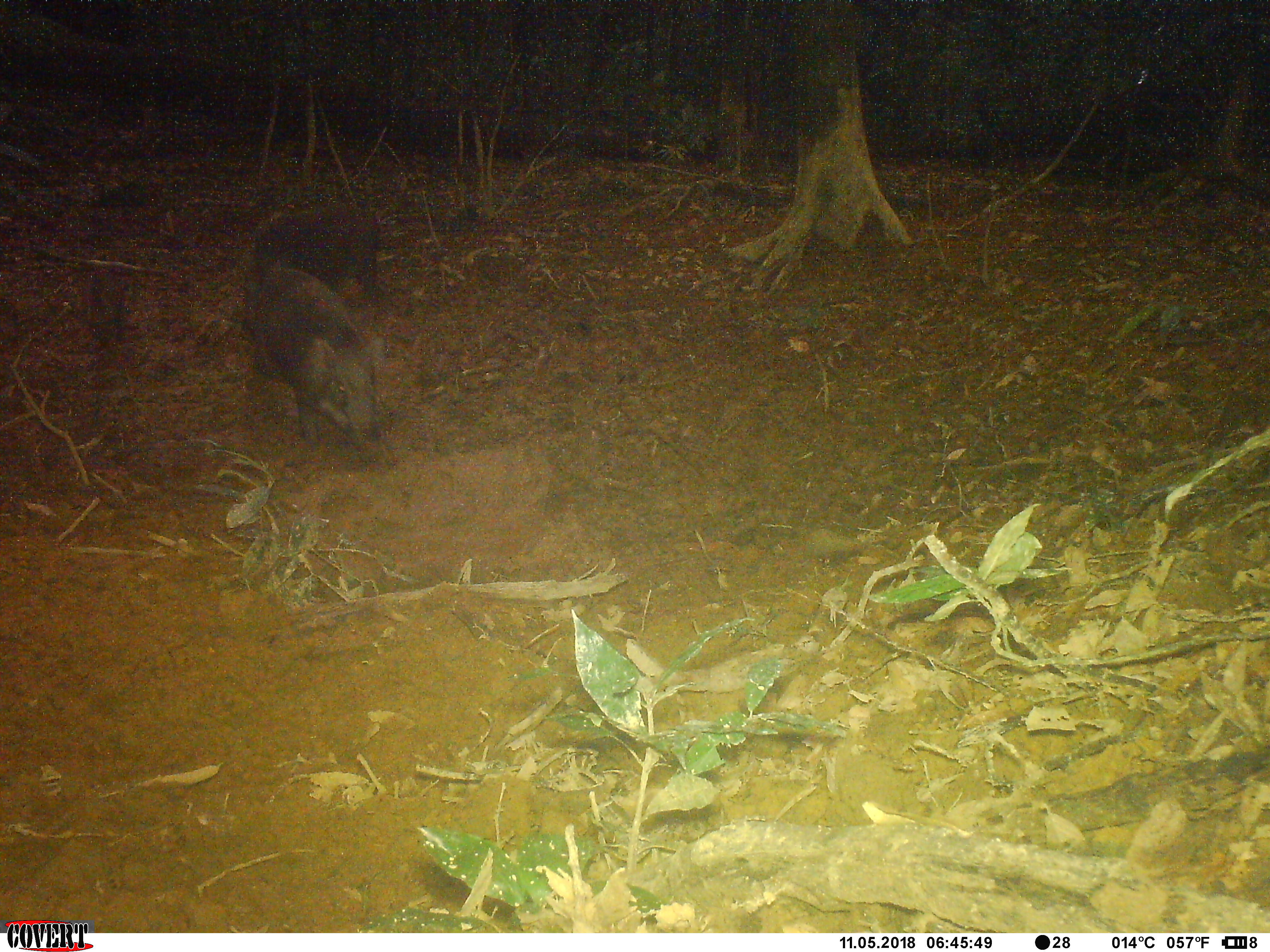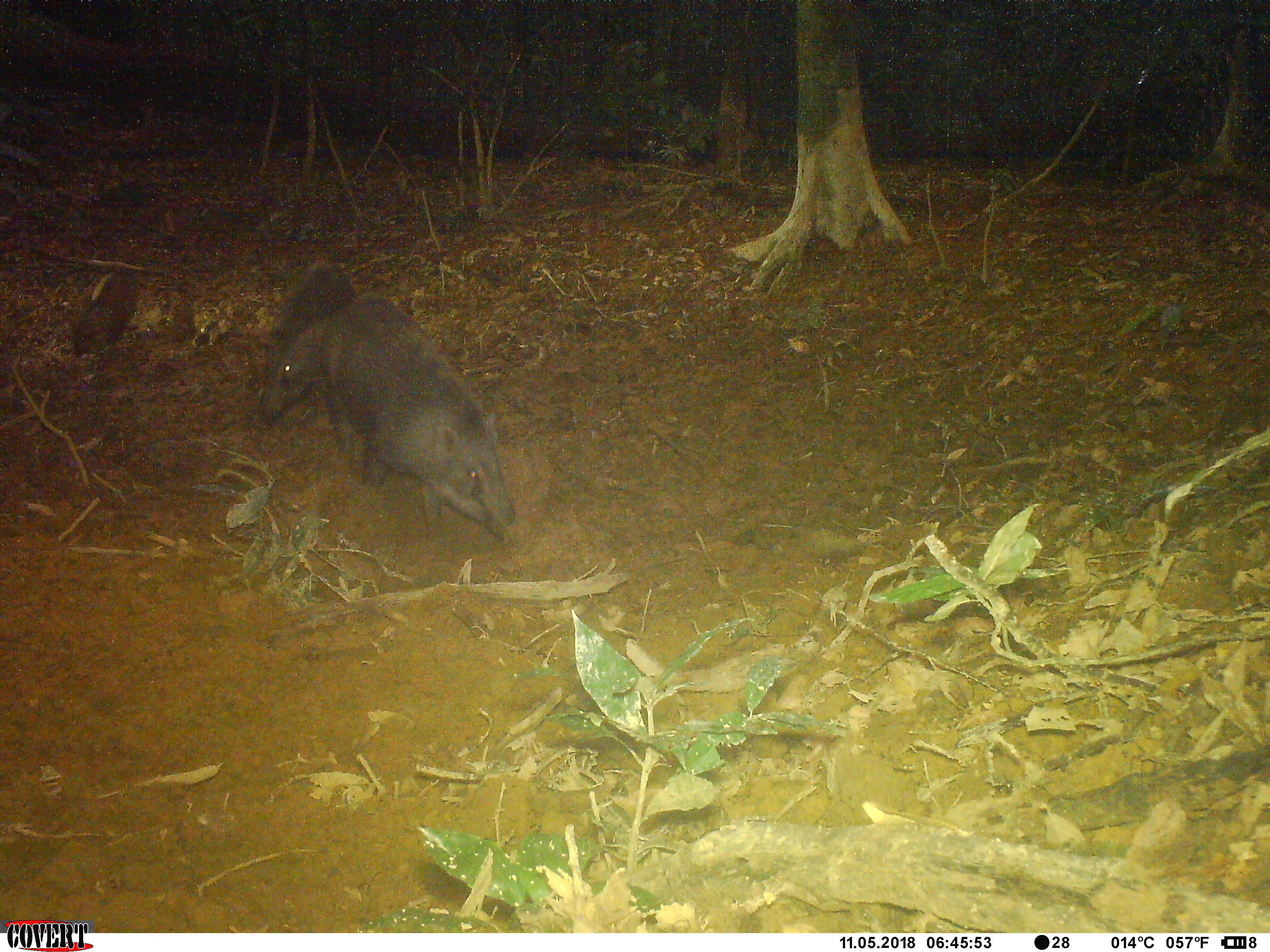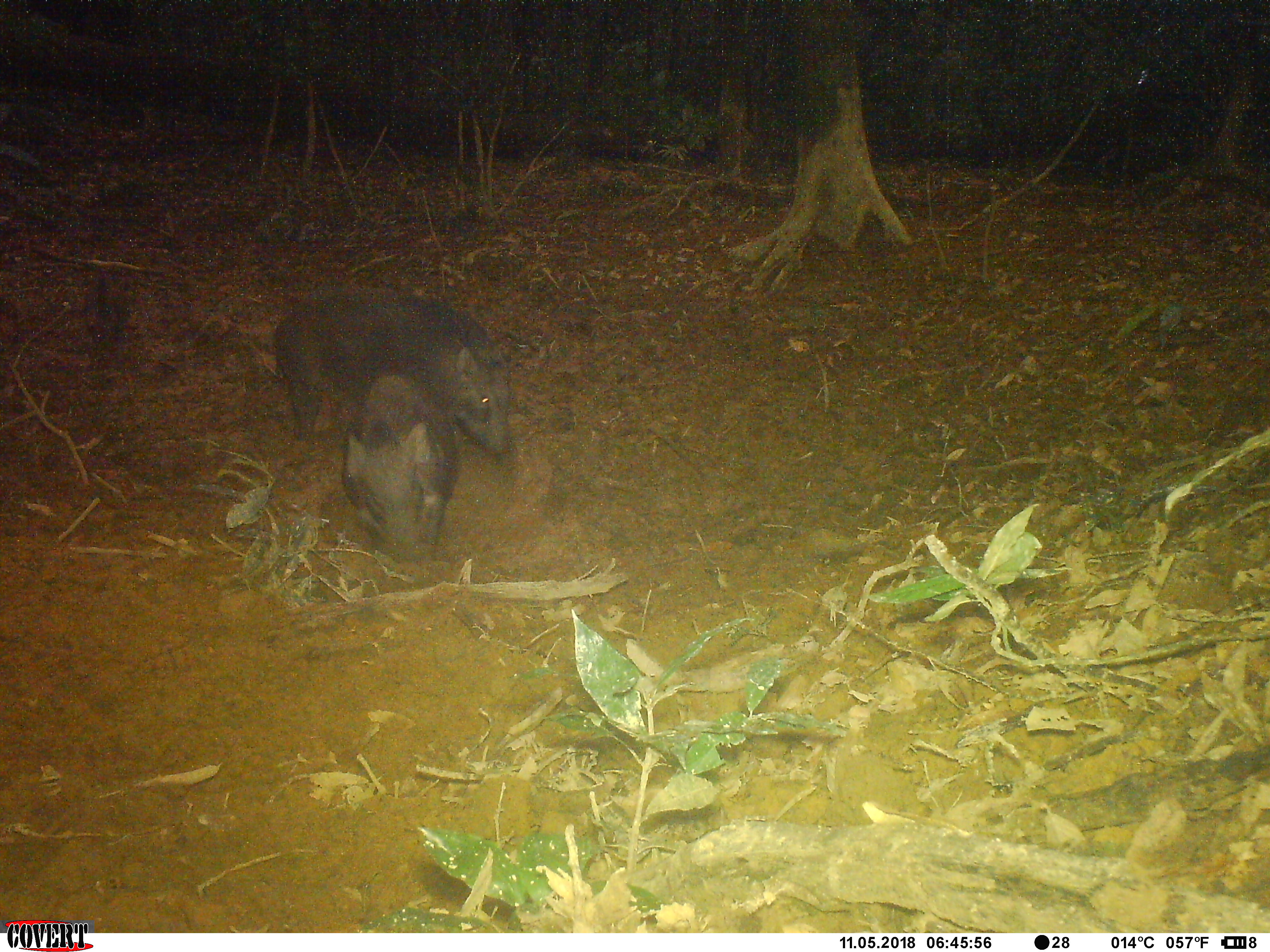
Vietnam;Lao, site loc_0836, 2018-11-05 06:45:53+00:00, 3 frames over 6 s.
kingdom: Animalia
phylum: Chordata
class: Mammalia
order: Artiodactyla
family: Suidae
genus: Sus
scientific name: Sus scrofa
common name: eurasian wild pig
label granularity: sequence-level